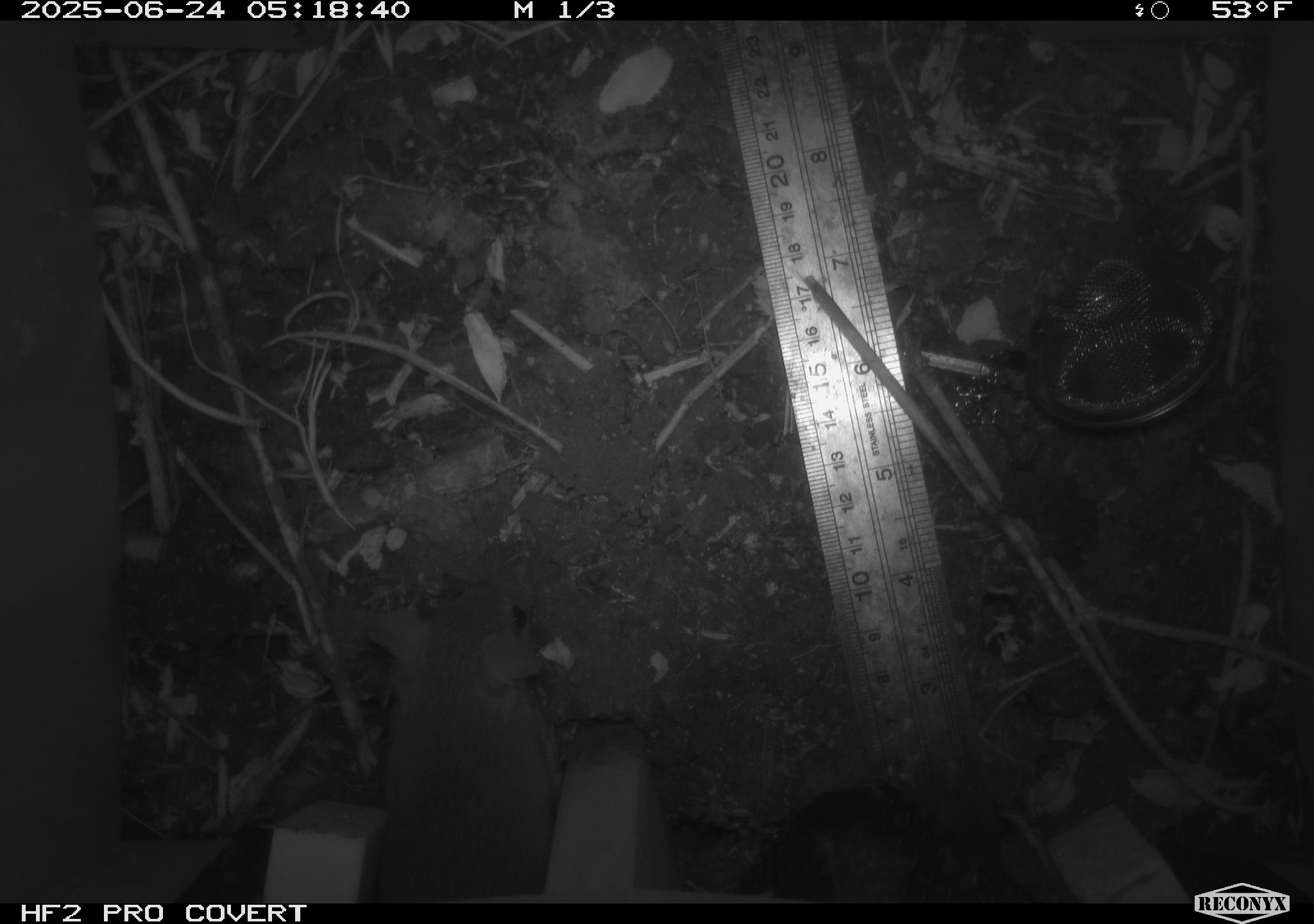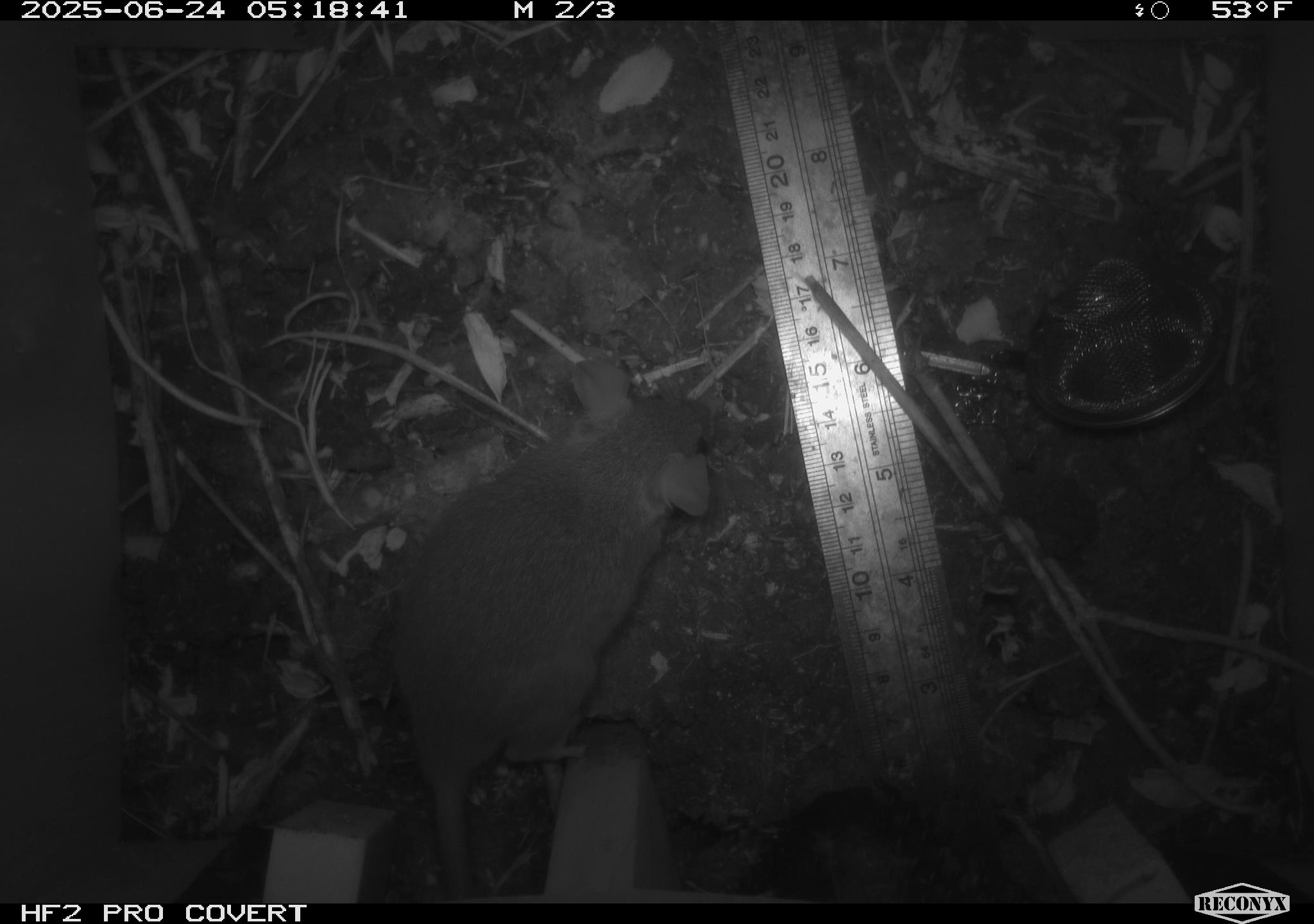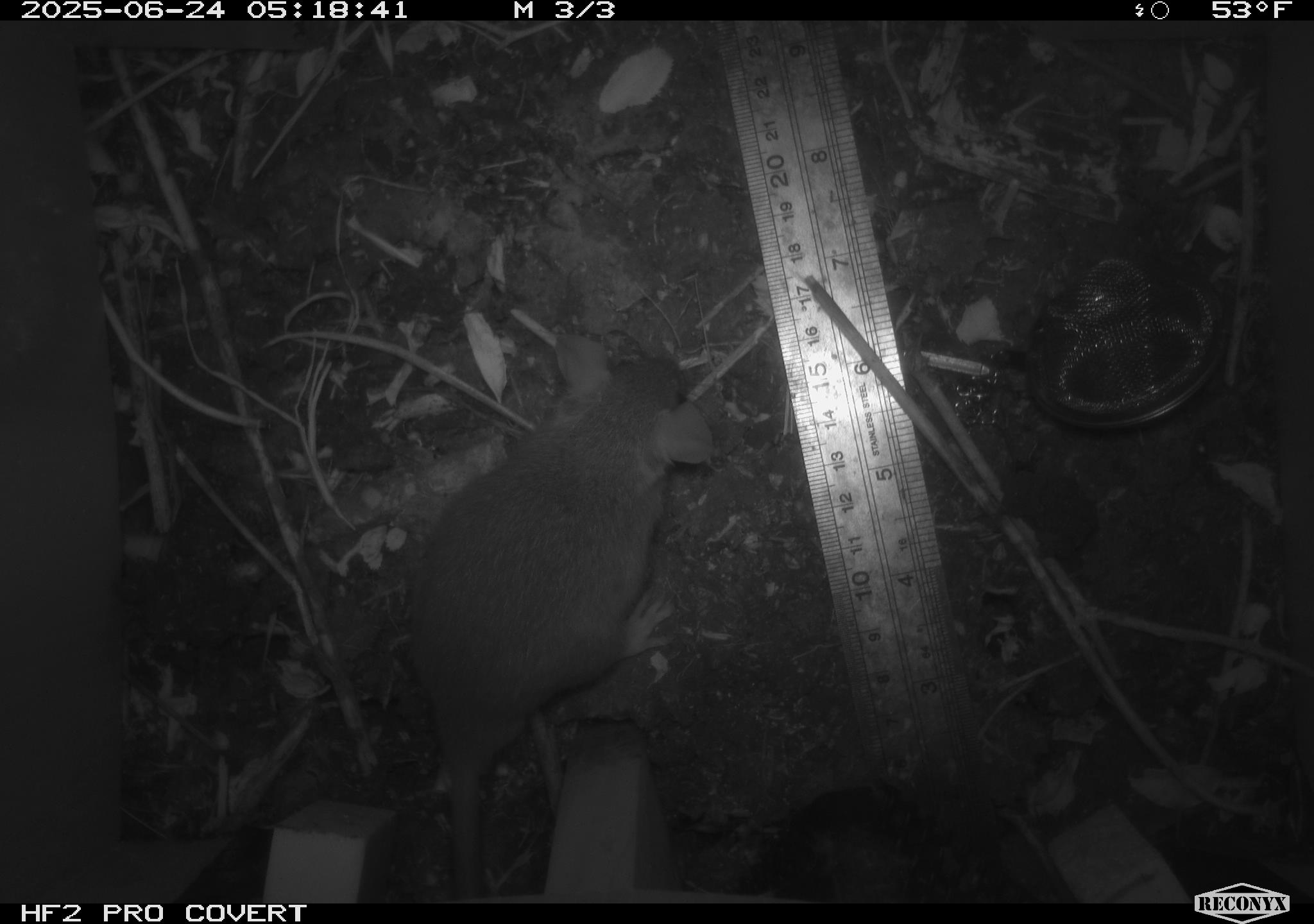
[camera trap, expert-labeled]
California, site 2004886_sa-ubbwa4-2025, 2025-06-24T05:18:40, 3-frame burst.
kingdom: Animalia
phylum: Chordata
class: Mammalia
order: Rodentia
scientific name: Rodentia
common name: rodent